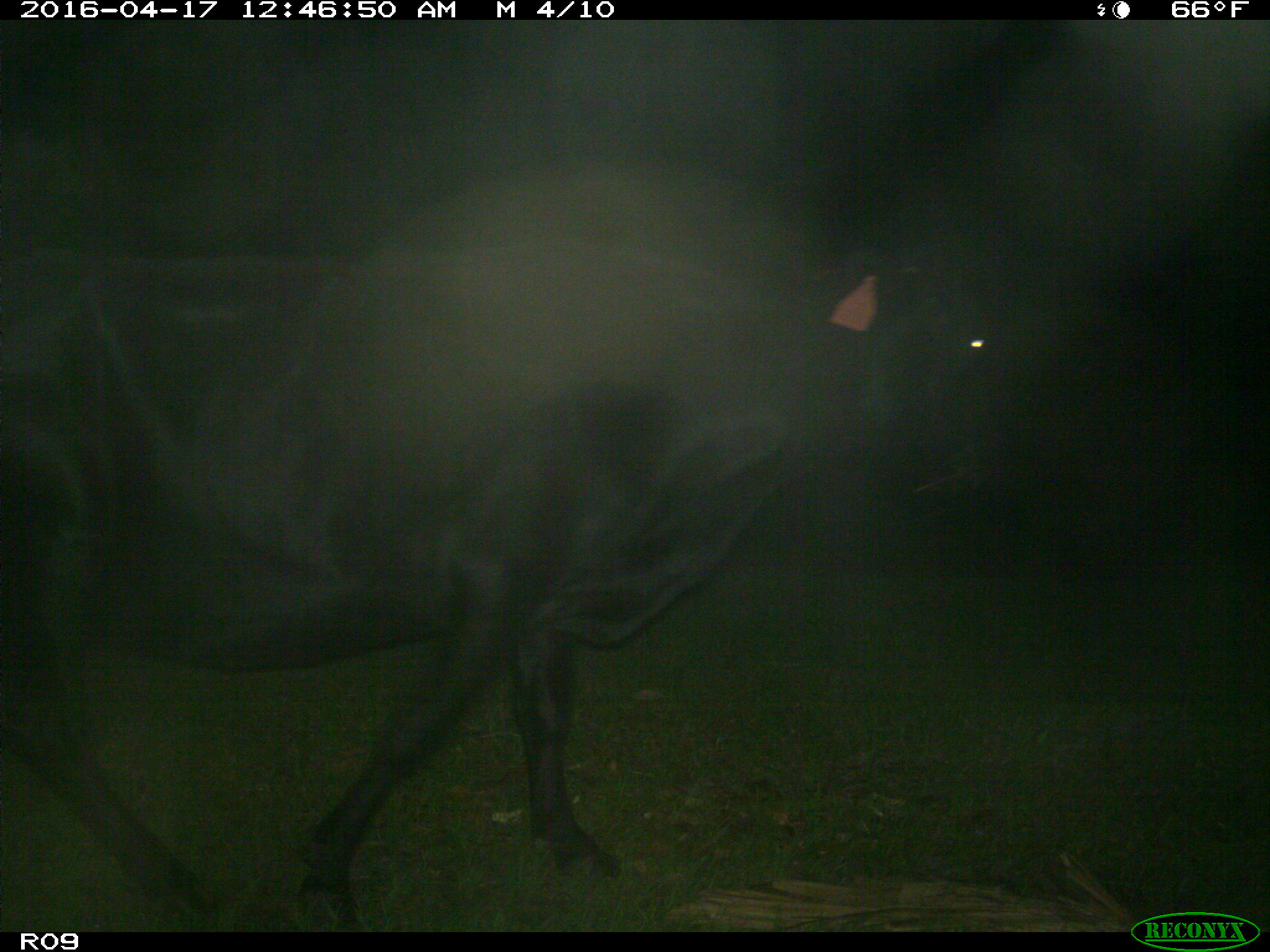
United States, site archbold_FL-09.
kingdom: Animalia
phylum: Chordata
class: Mammalia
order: Artiodactyla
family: Bovidae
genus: Bos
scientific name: Bos taurus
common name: domestic cow